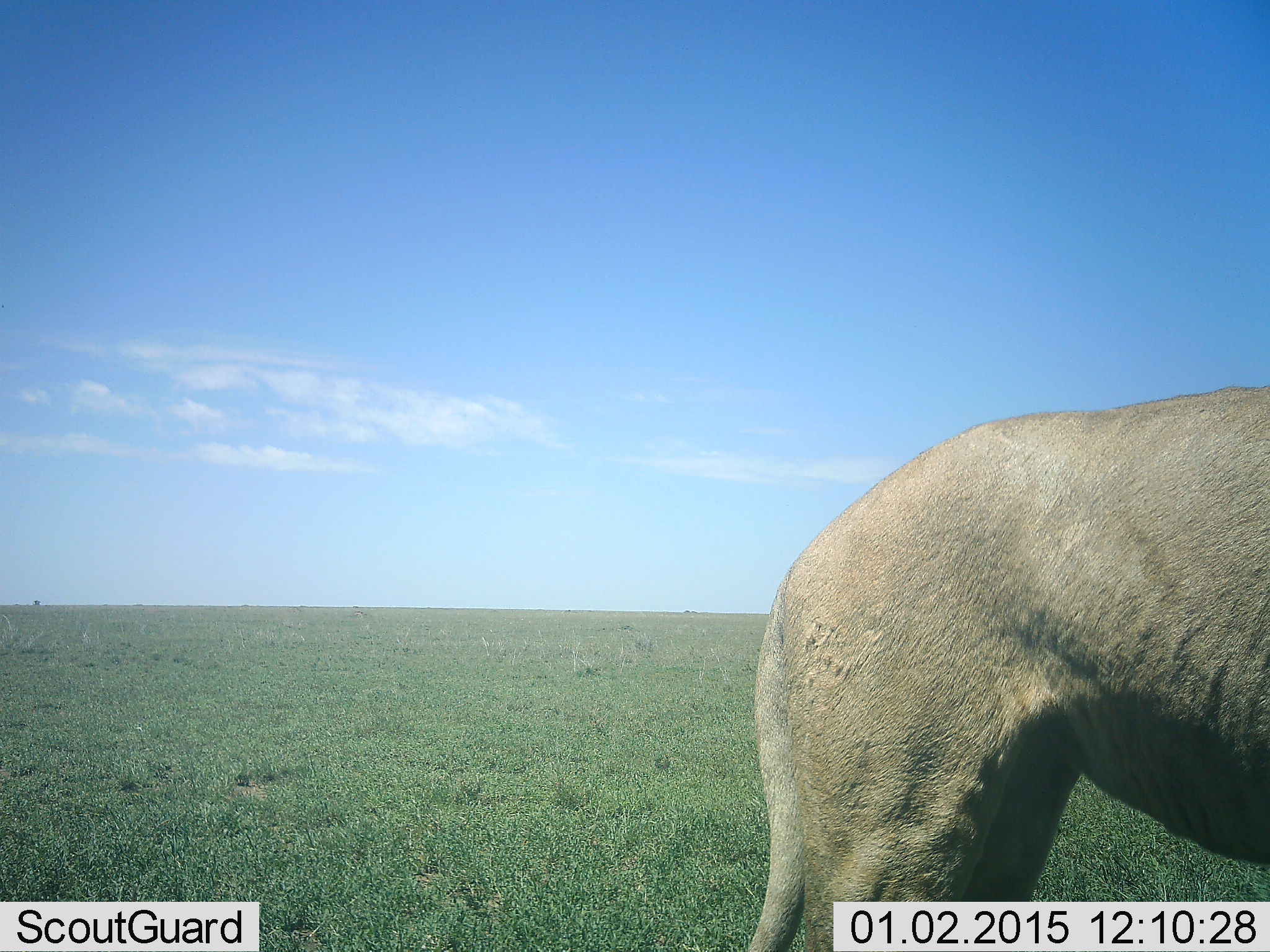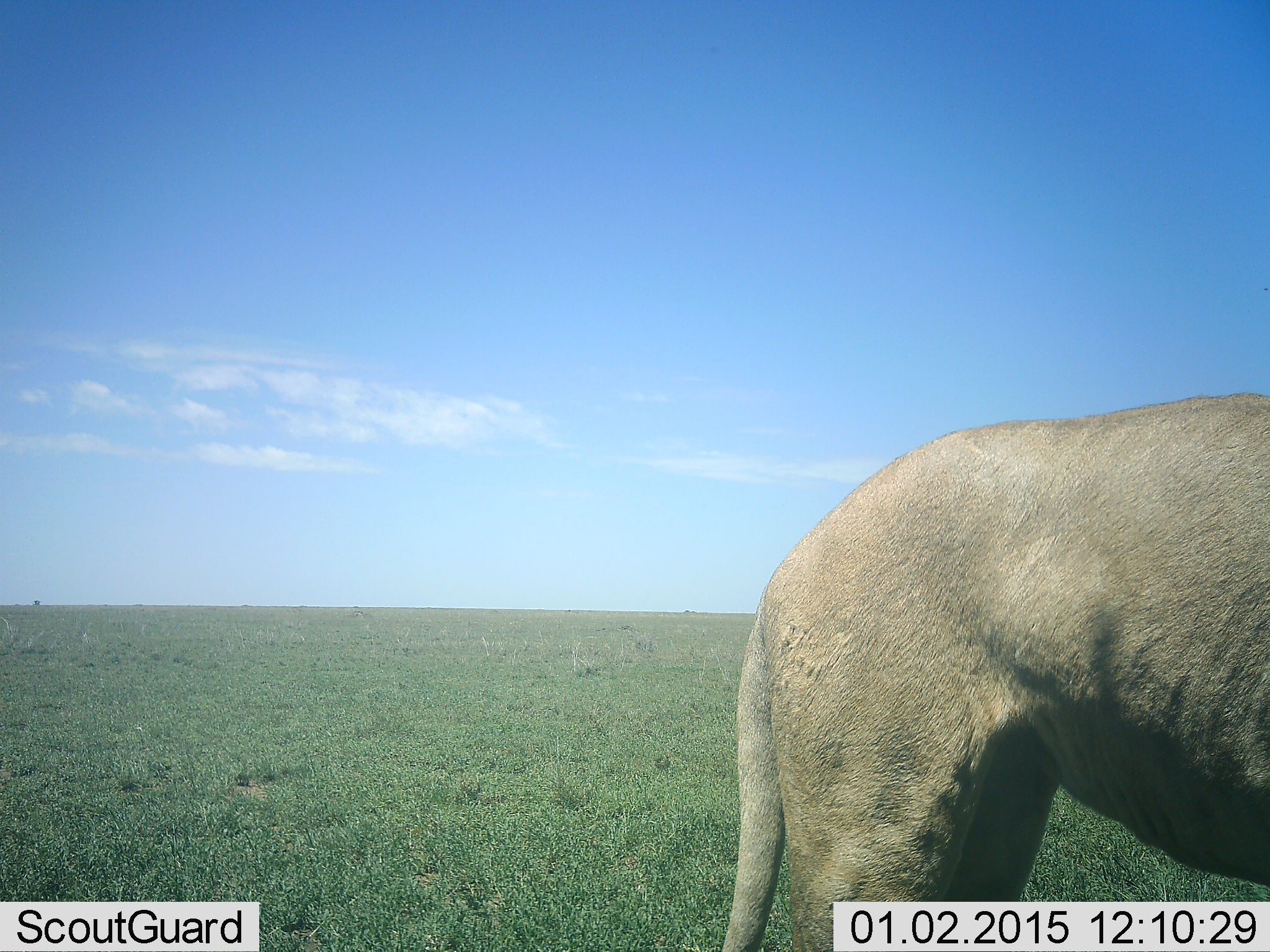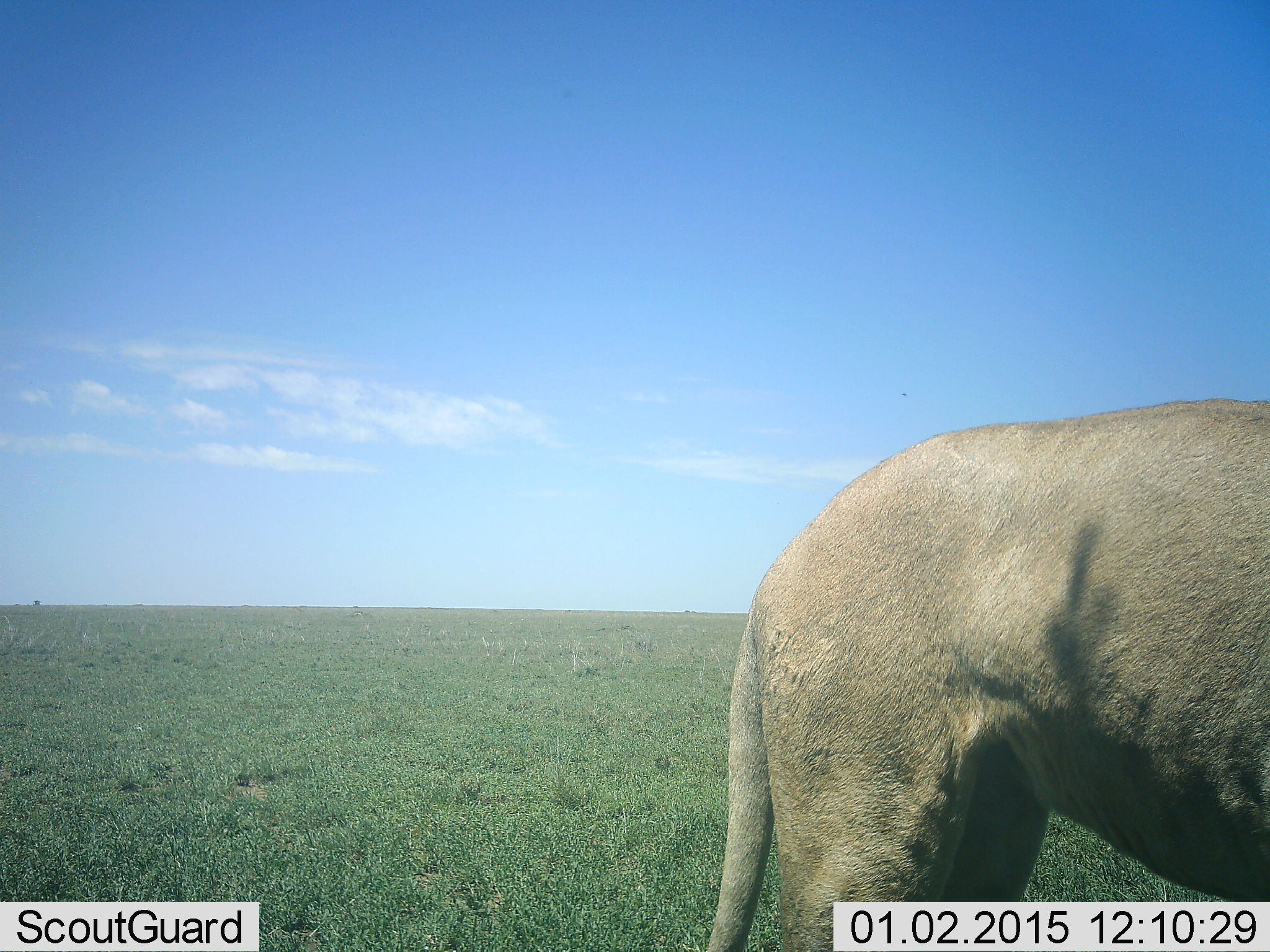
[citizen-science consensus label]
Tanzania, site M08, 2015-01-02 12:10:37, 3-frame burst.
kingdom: Animalia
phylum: Chordata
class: Mammalia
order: Carnivora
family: Felidae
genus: Panthera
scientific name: Panthera leo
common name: lion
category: lionfemale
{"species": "lionfemale (lion) (Panthera leo)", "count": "1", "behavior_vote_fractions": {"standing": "90%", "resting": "0%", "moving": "10%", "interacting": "0%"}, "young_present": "0%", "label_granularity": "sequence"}